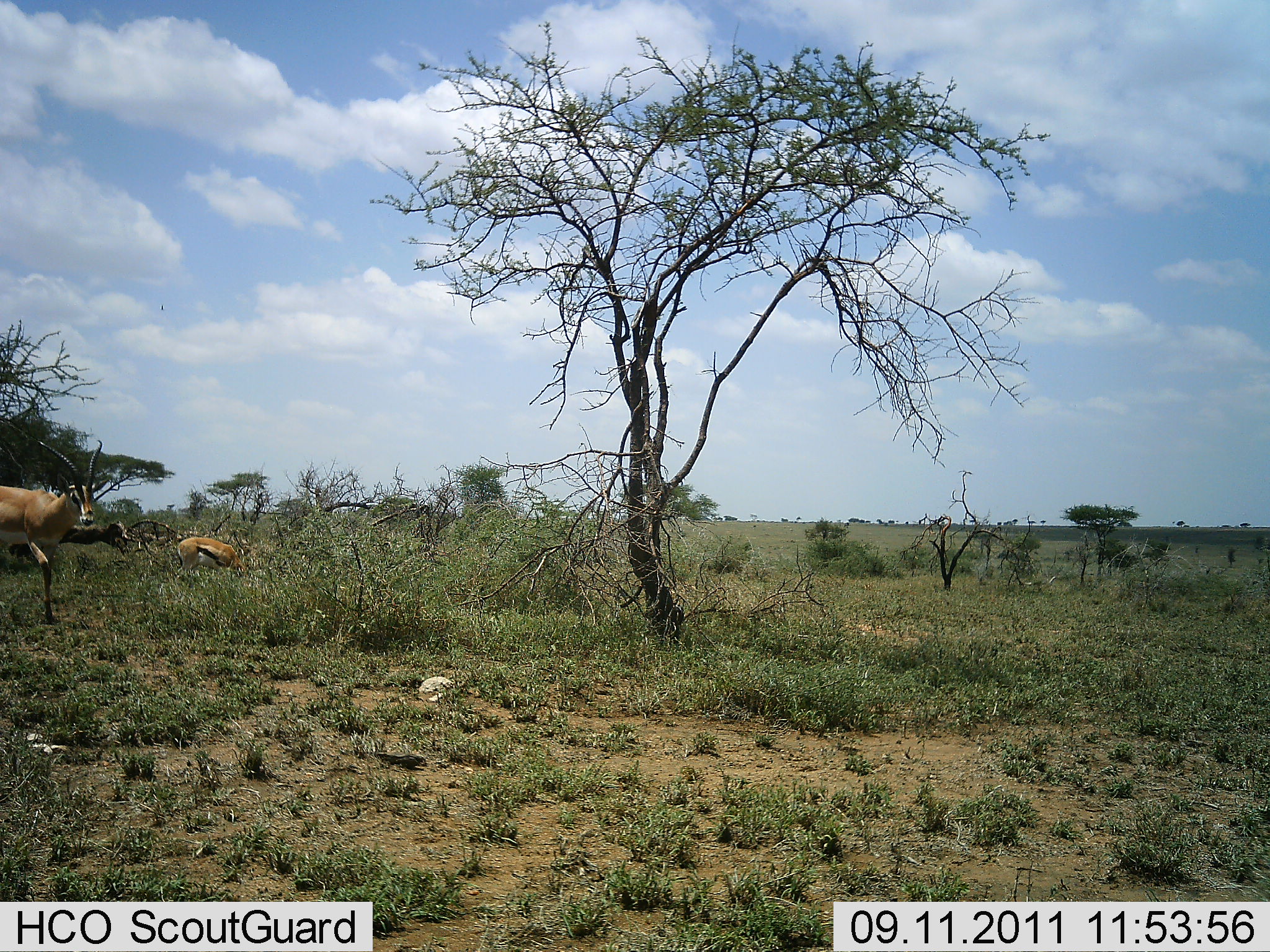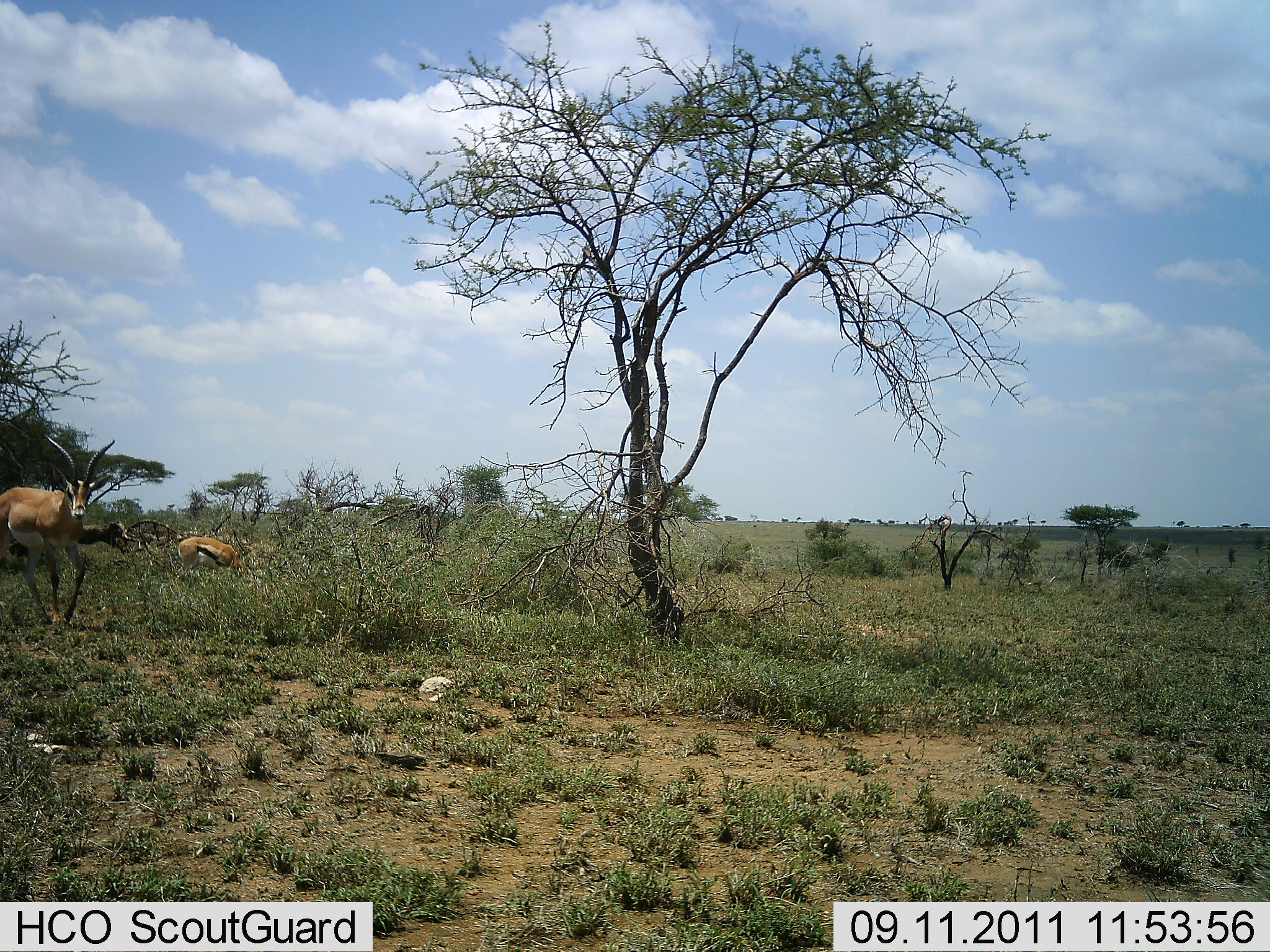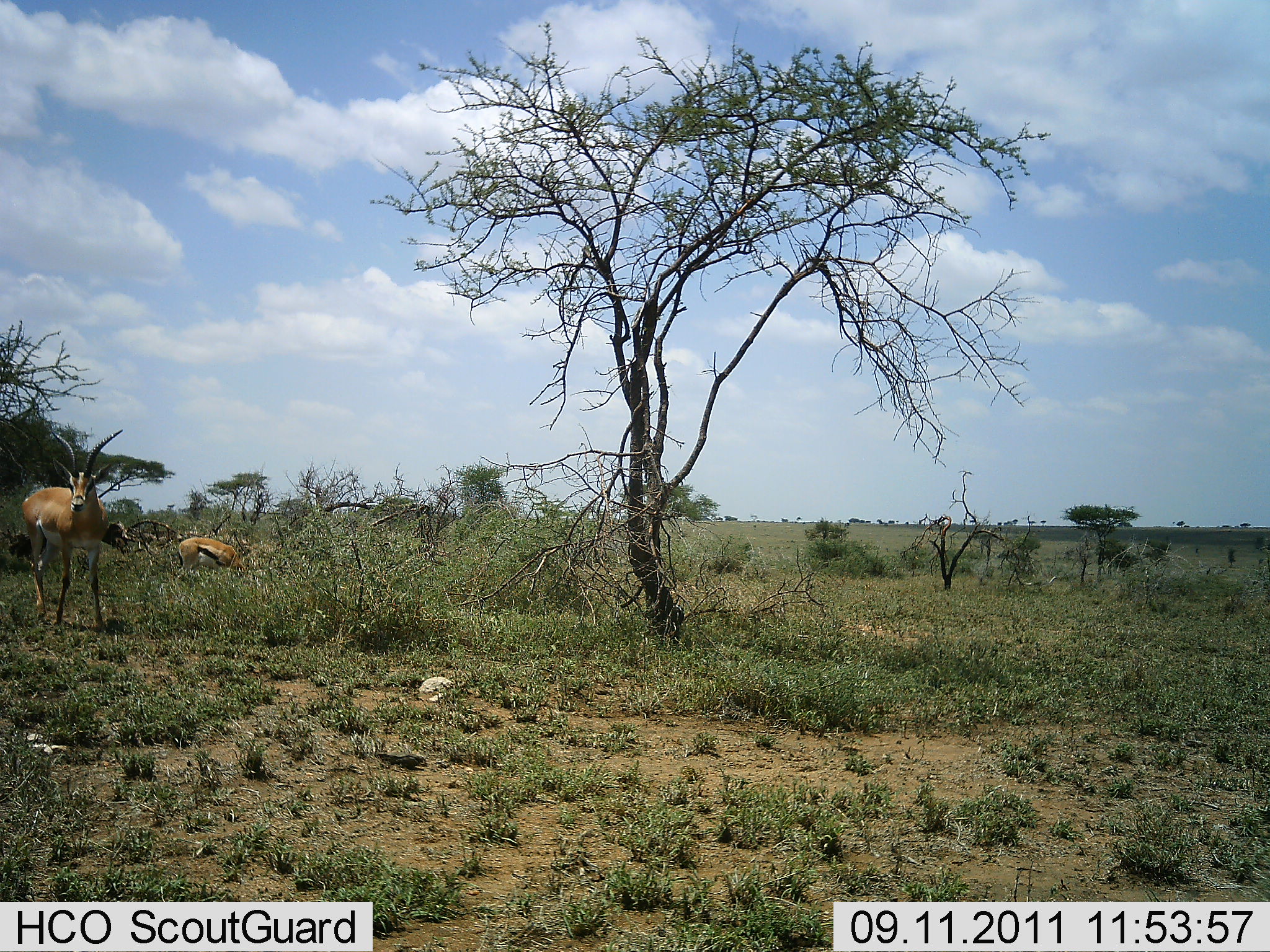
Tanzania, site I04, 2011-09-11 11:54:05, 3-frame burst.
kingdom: Animalia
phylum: Chordata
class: Mammalia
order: Artiodactyla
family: Bovidae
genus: Eudorcas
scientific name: Eudorcas thomsonii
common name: thomson's gazelle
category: gazellethomsons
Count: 2.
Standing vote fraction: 36%.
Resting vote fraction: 18%.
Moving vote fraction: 36%.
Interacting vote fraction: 0%.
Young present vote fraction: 0%.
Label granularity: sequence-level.